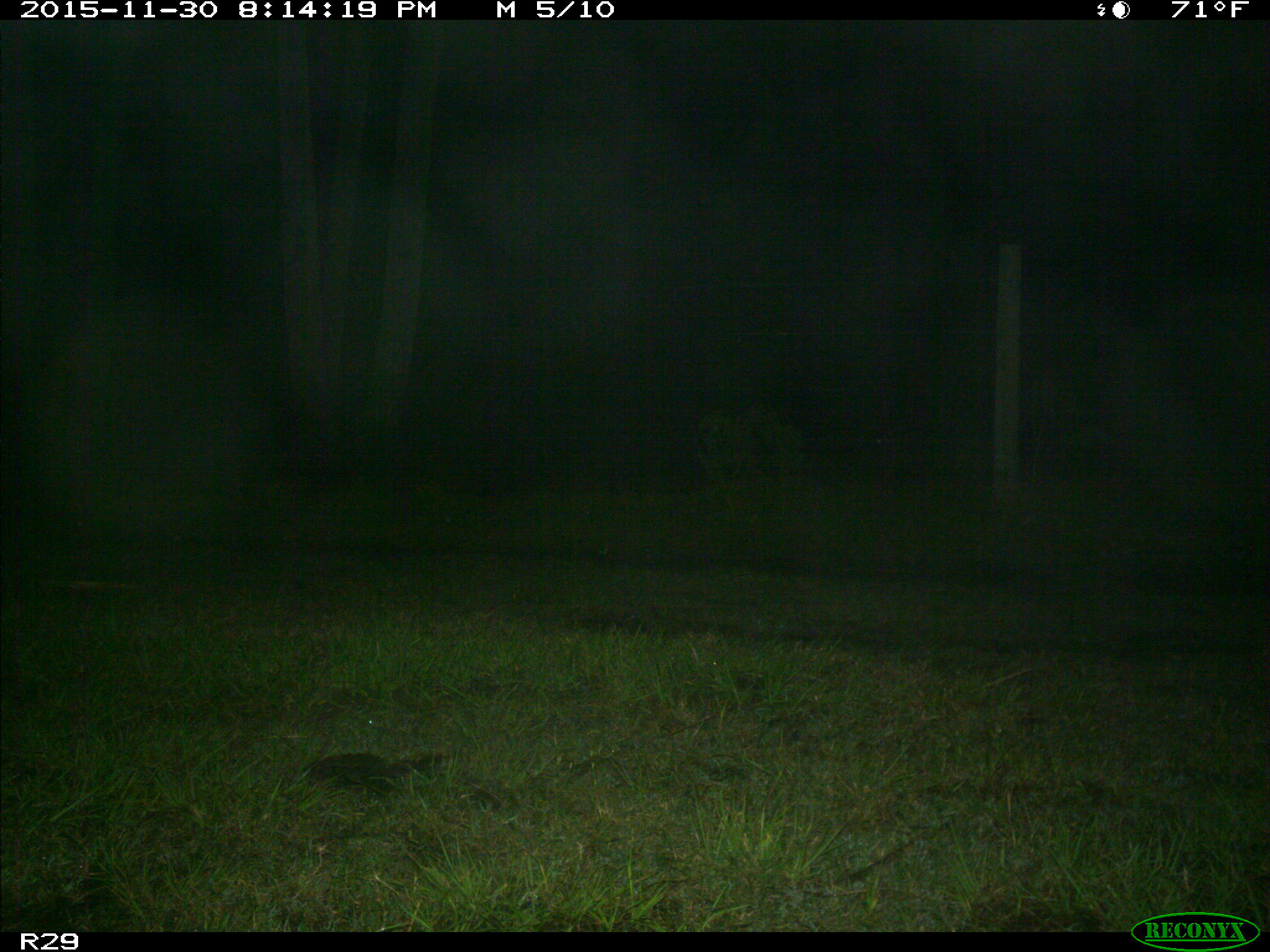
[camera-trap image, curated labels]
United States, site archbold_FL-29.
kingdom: Animalia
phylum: Chordata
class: Mammalia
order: Carnivora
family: Procyonidae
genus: Procyon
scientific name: Procyon lotor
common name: common raccoon